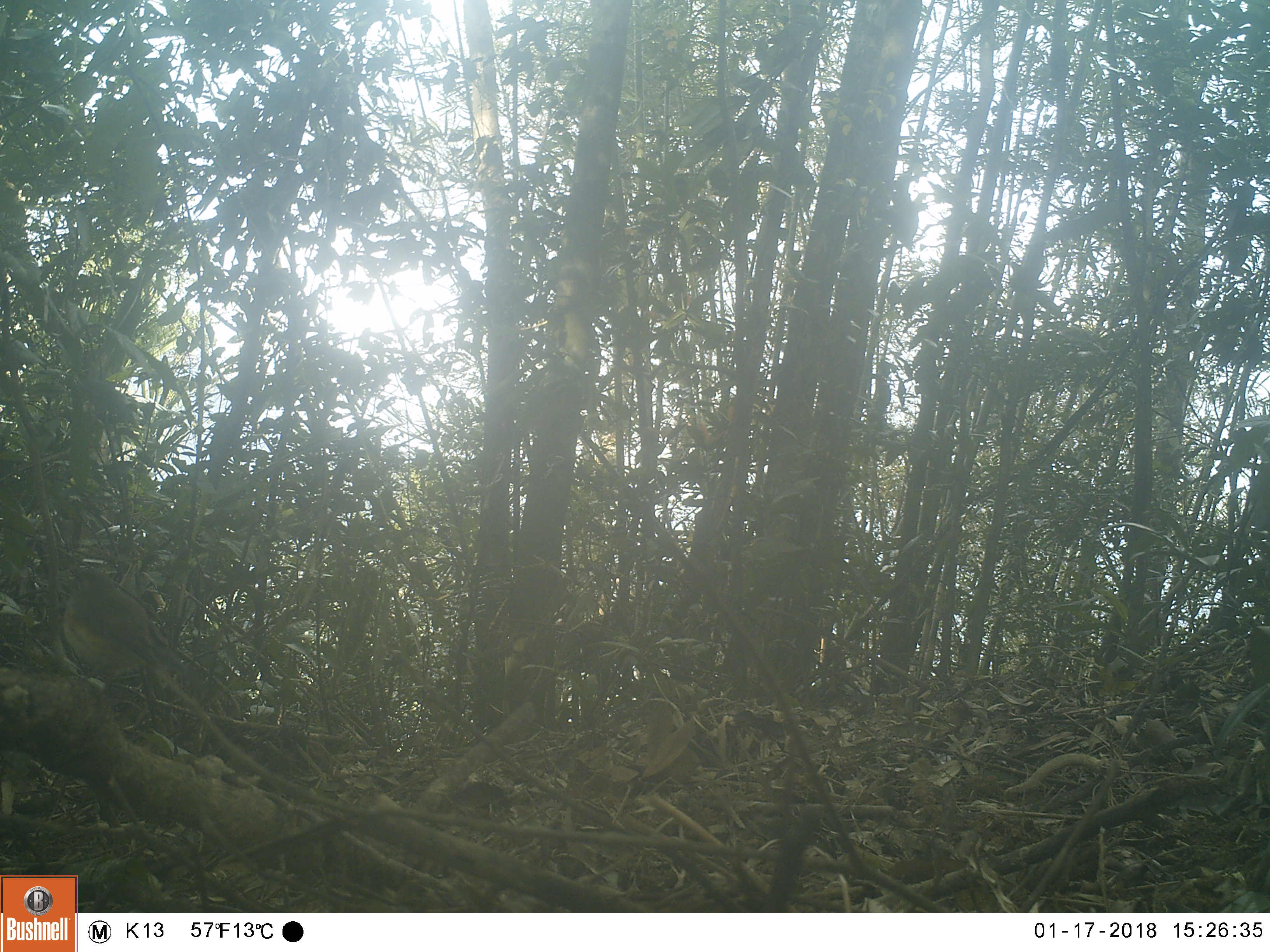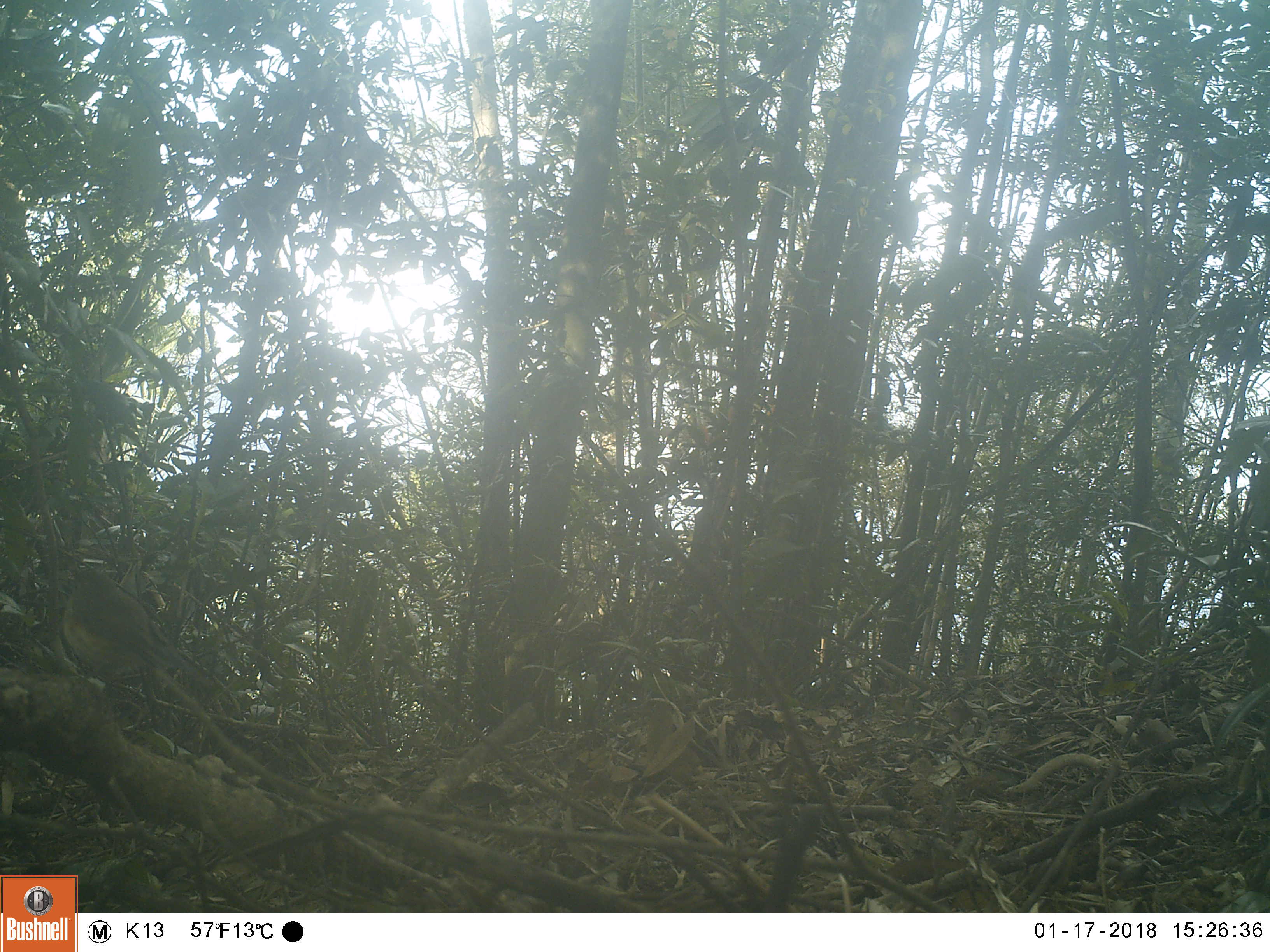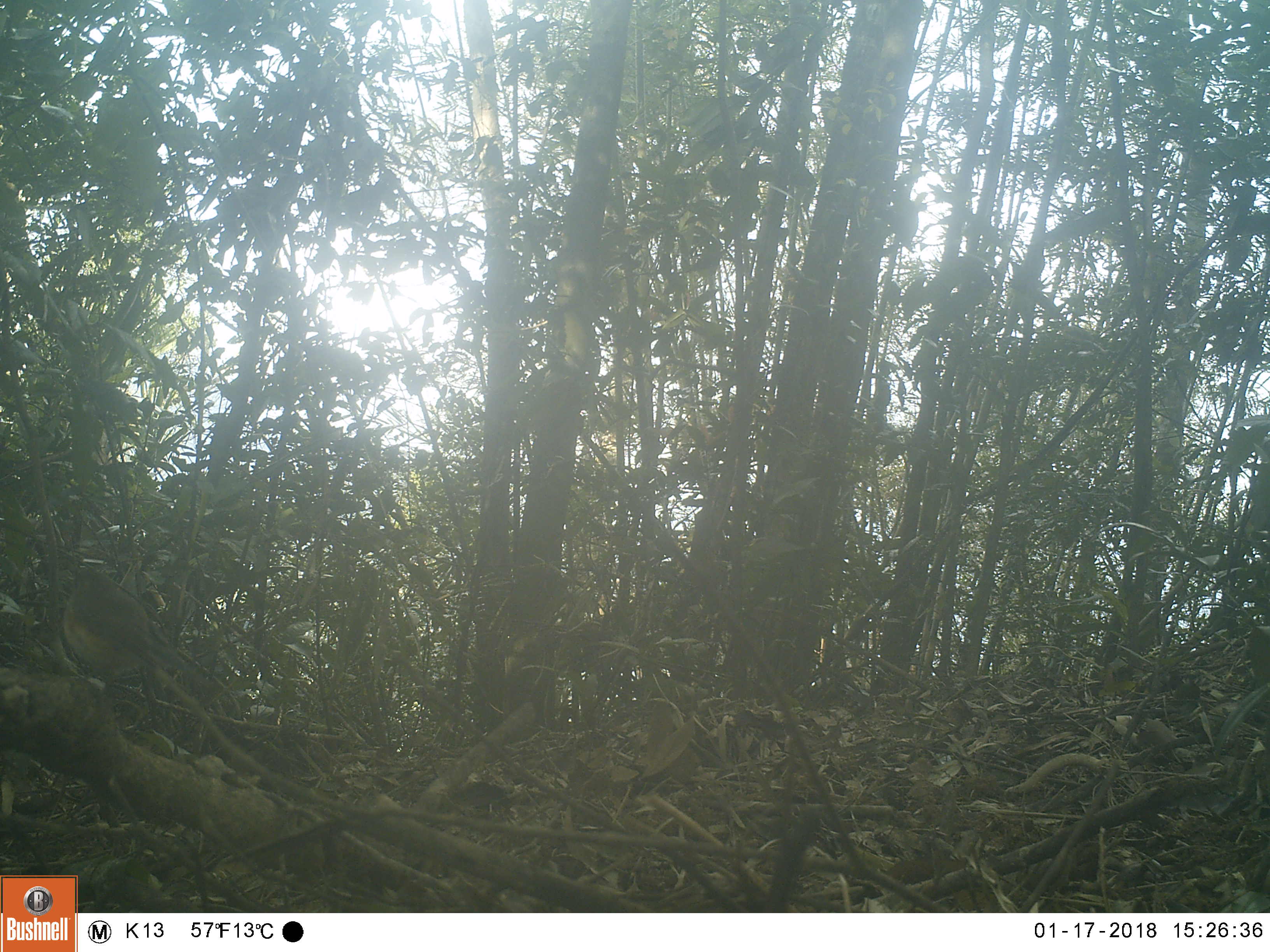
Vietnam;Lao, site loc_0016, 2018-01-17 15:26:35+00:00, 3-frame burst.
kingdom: Animalia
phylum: Chordata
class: Aves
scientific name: Aves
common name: bird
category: unidentified bird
Unidentified bird (bird) (Aves). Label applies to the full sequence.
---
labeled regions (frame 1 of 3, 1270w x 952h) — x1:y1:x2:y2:
unidentified bird: 62:564:207:709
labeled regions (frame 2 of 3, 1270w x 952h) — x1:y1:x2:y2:
unidentified bird: 61:565:214:705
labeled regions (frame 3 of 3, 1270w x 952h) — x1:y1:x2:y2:
unidentified bird: 61:567:215:702